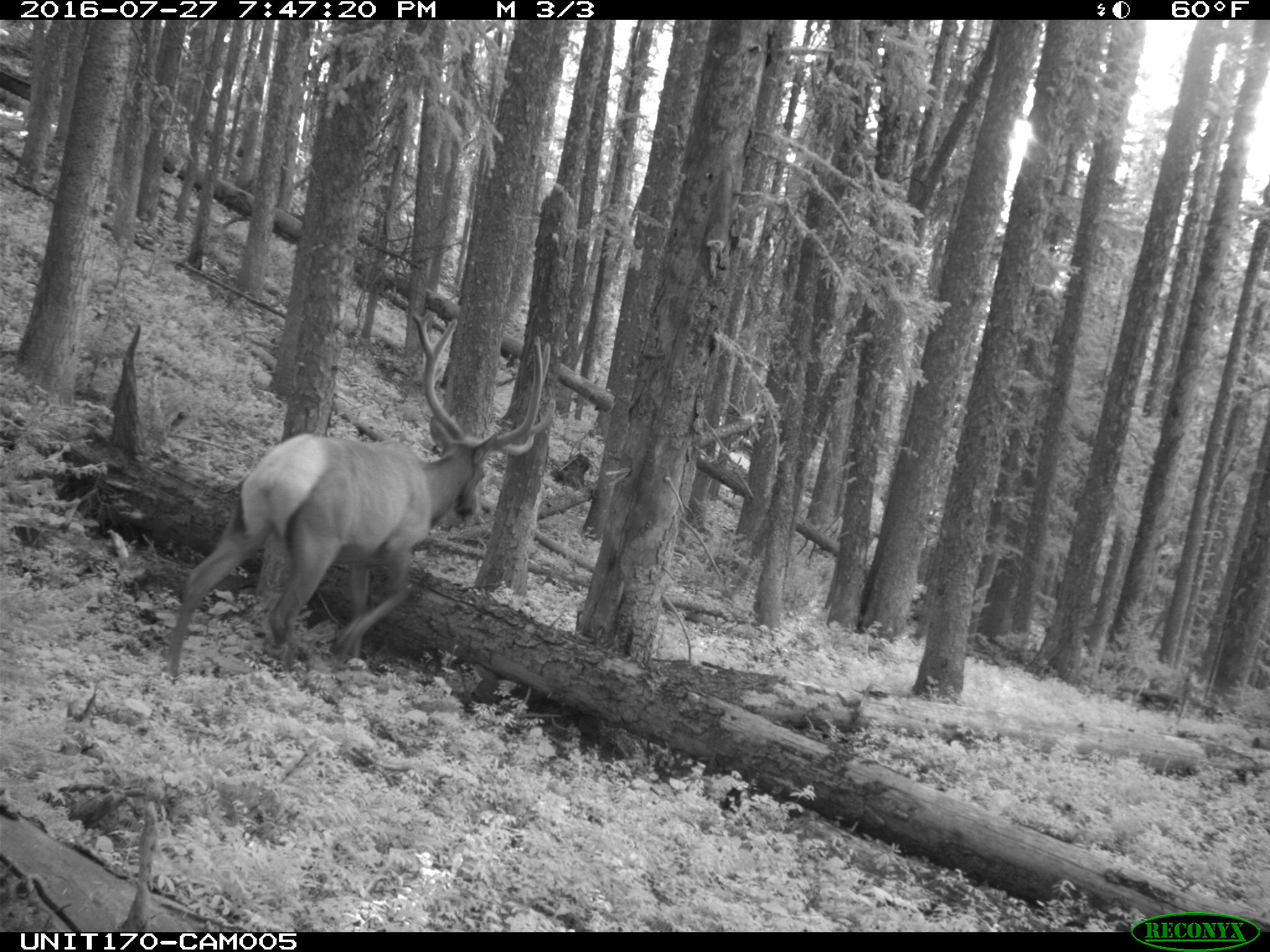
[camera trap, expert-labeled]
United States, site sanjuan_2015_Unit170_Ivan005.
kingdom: Animalia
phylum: Chordata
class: Mammalia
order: Artiodactyla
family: Cervidae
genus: Cervus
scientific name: Cervus elaphus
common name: red deer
Cervus elaphus (red deer).